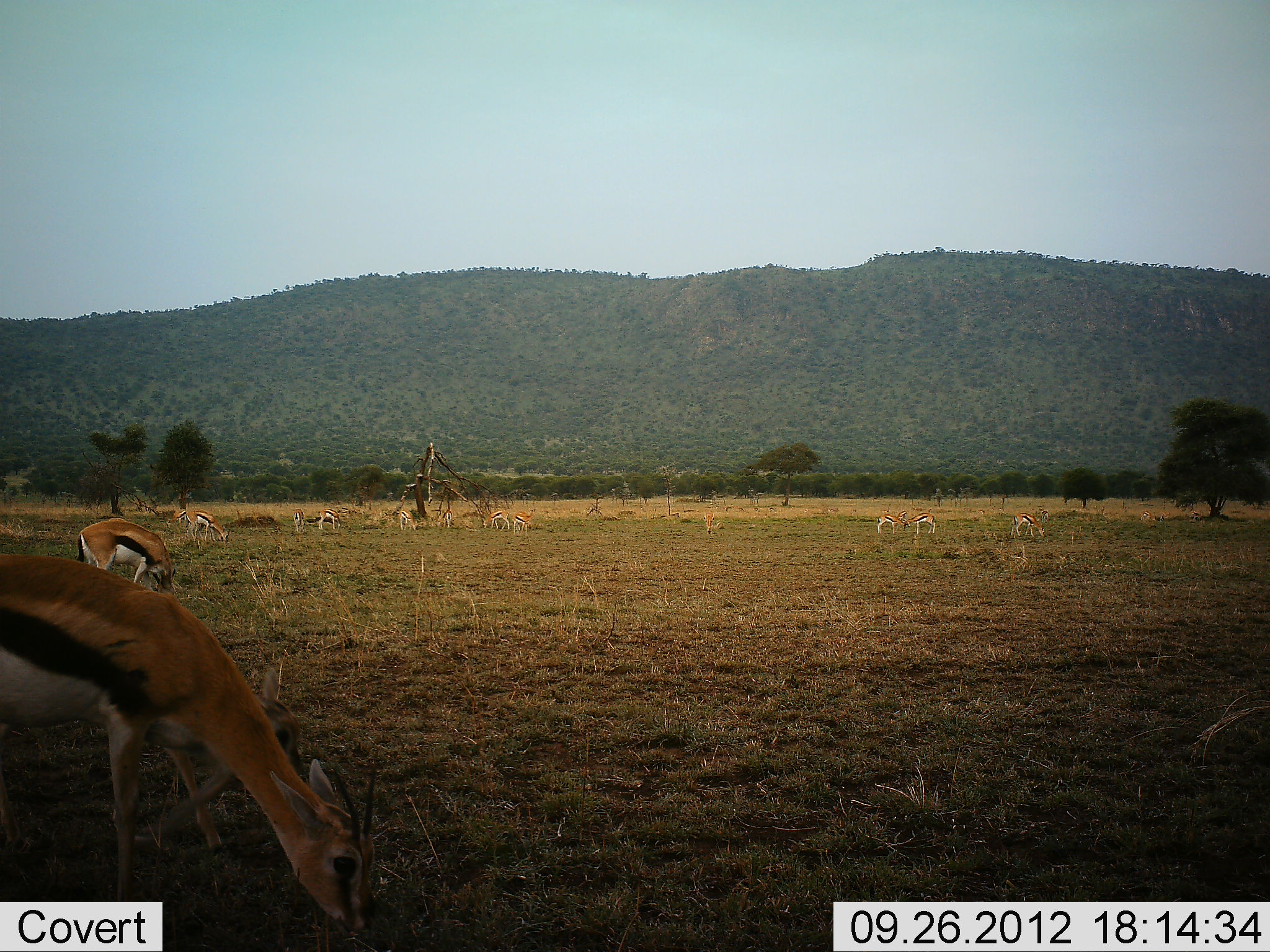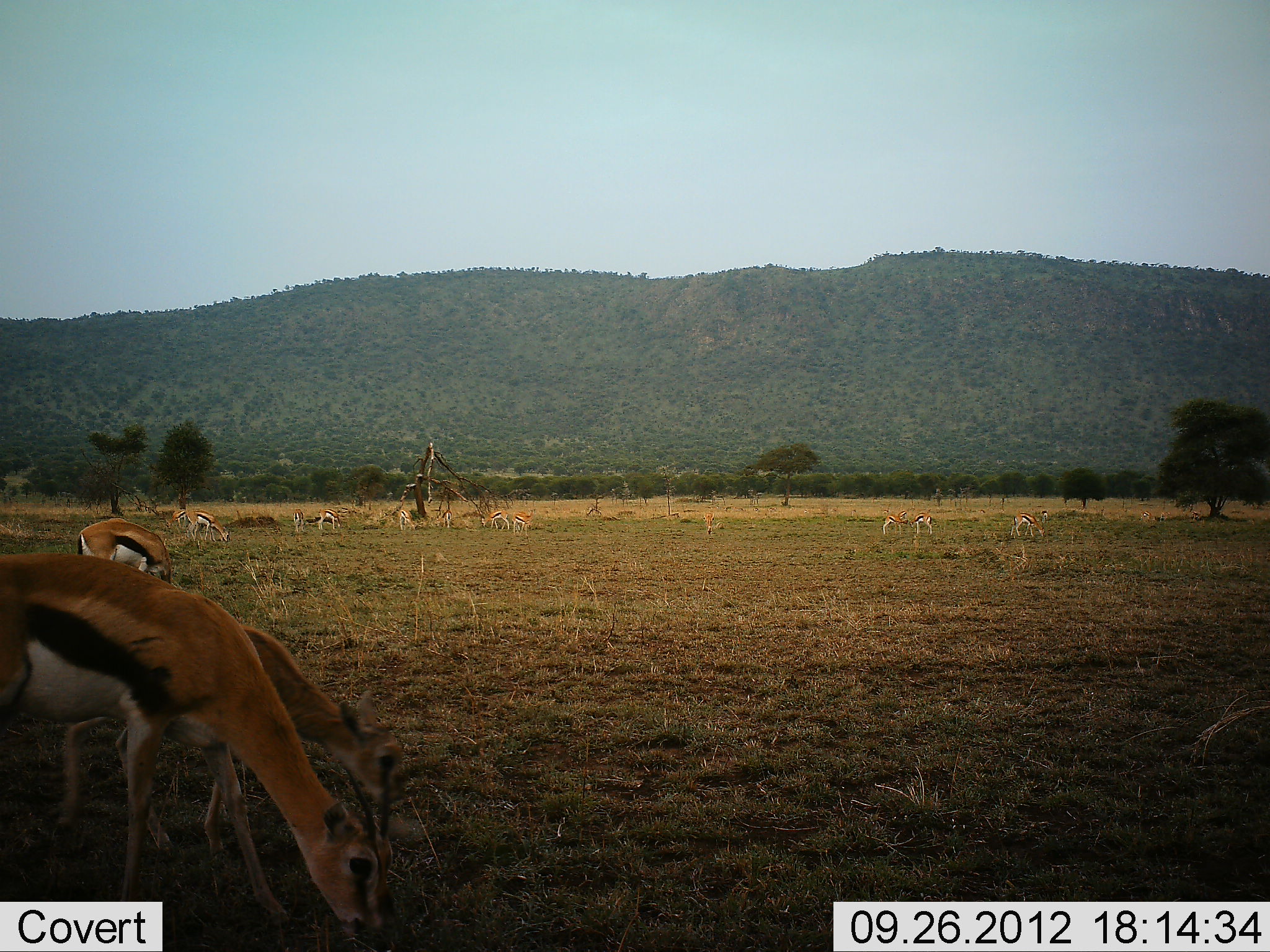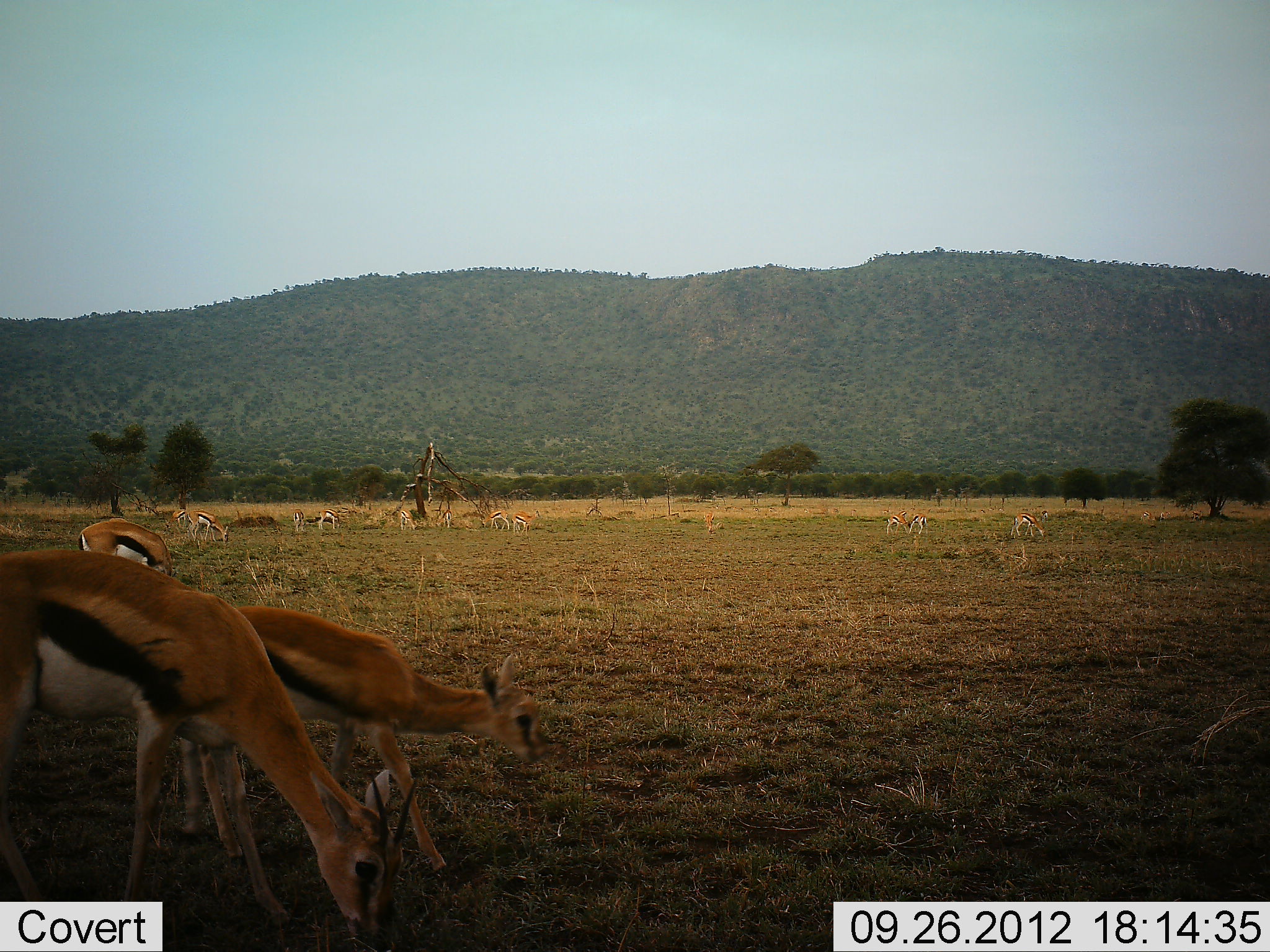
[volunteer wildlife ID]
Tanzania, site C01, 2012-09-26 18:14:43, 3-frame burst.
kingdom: Animalia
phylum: Chordata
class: Mammalia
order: Artiodactyla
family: Bovidae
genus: Eudorcas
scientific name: Eudorcas thomsonii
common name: thomson's gazelle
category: gazellethomsons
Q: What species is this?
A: Gazellethomsons (thomson's gazelle) (Eudorcas thomsonii).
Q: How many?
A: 11-50.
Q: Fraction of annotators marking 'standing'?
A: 60%.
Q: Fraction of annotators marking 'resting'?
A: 0%.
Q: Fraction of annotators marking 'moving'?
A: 20%.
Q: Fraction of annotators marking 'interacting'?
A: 0%.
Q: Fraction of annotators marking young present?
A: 0%.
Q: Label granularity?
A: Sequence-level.